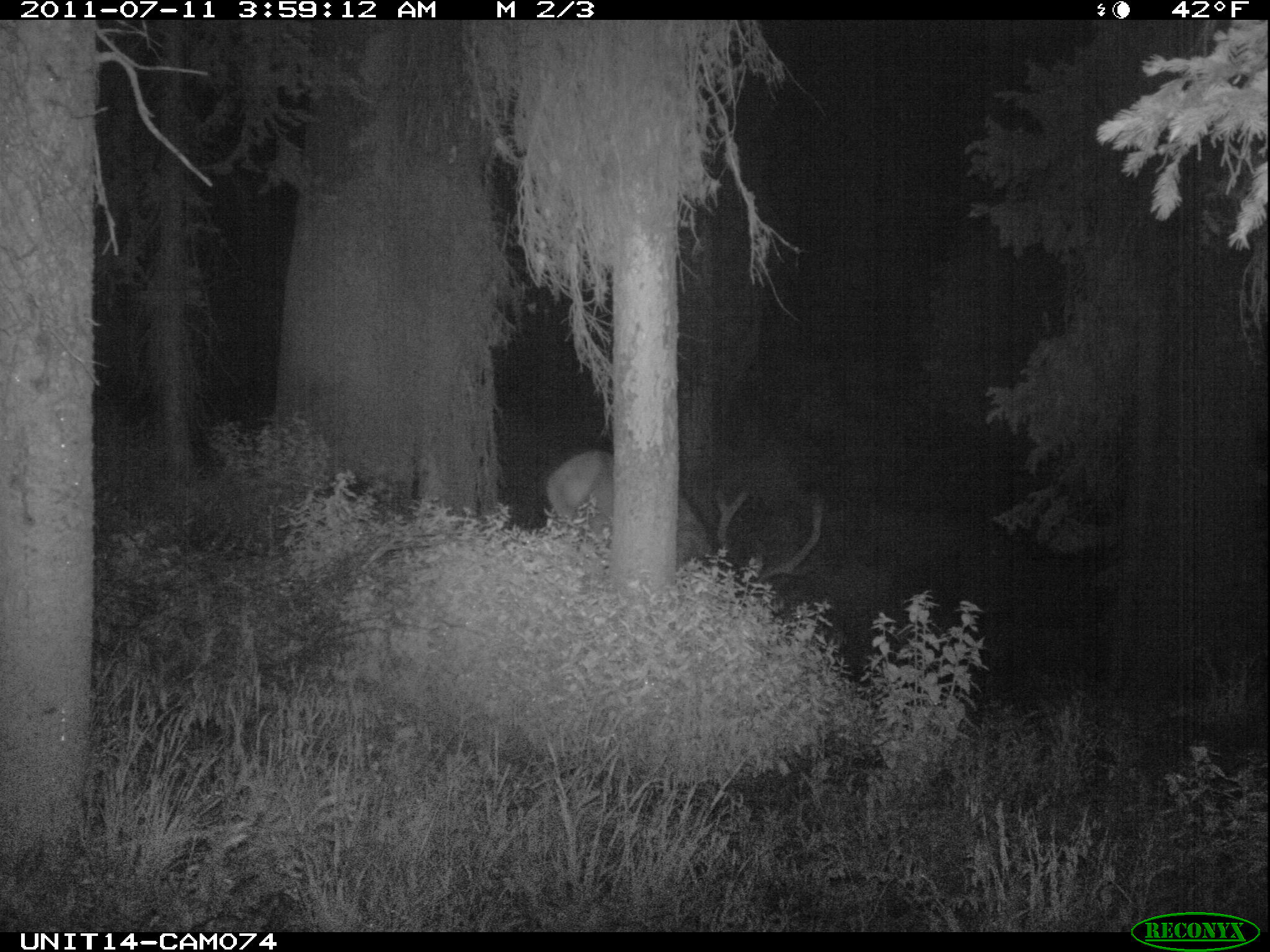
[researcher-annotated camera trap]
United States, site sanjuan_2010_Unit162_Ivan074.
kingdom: Animalia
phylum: Chordata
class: Mammalia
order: Artiodactyla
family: Cervidae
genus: Cervus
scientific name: Cervus elaphus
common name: red deer